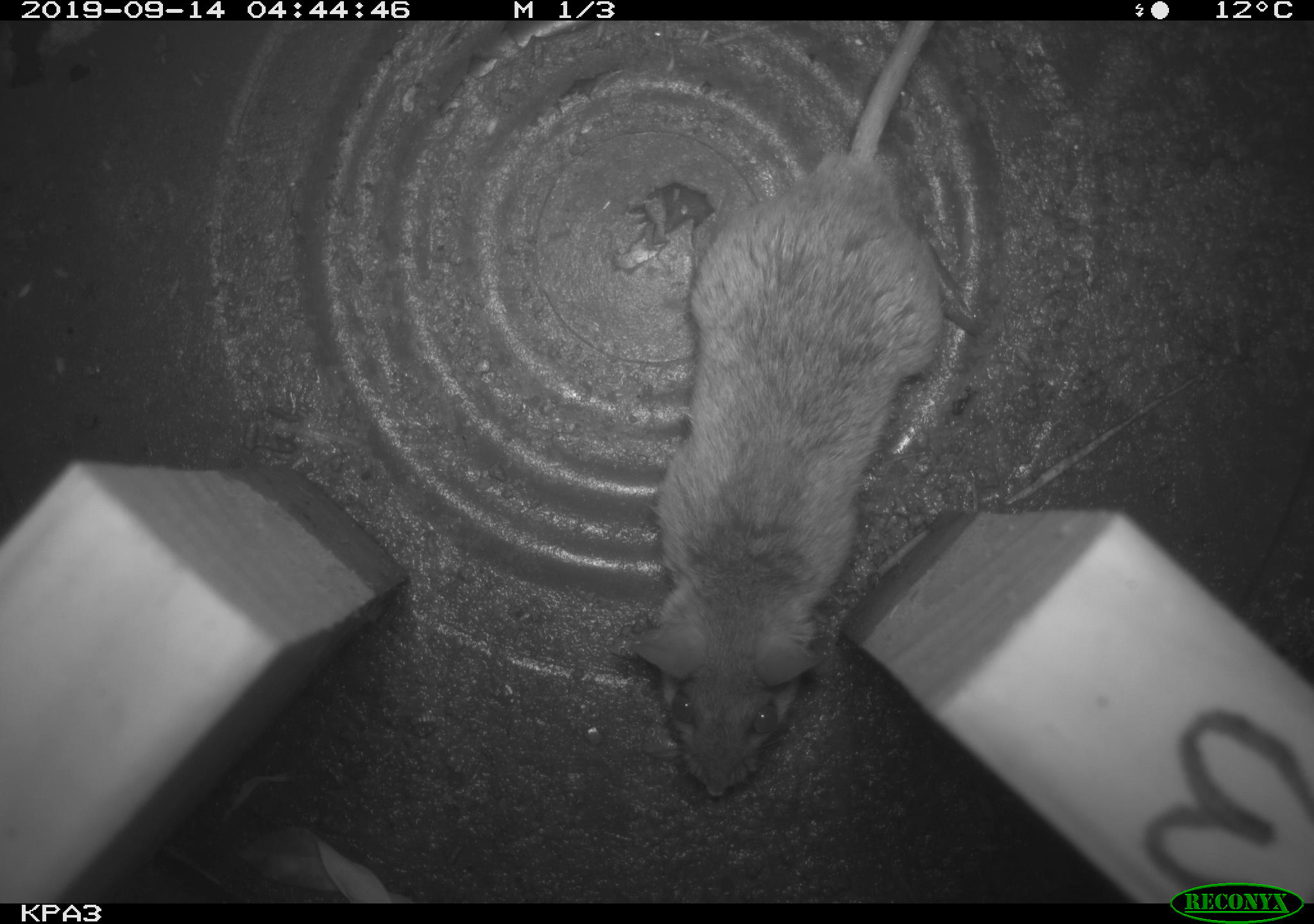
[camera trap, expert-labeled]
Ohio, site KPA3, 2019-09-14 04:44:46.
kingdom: Animalia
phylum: Chordata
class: Mammalia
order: Rodentia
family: Cricetidae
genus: Peromyscus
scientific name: Peromyscus leucopus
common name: white-footed mouse